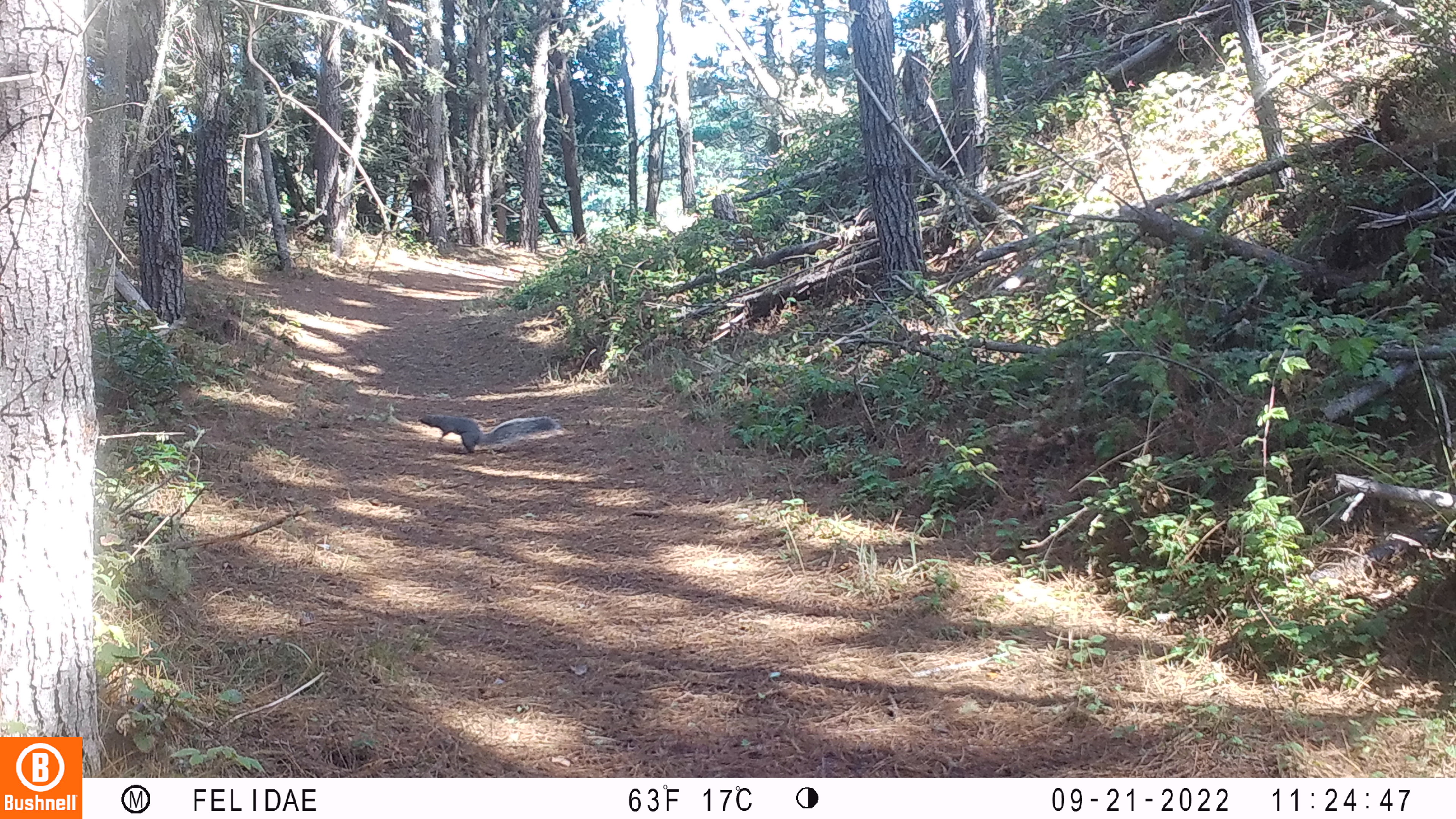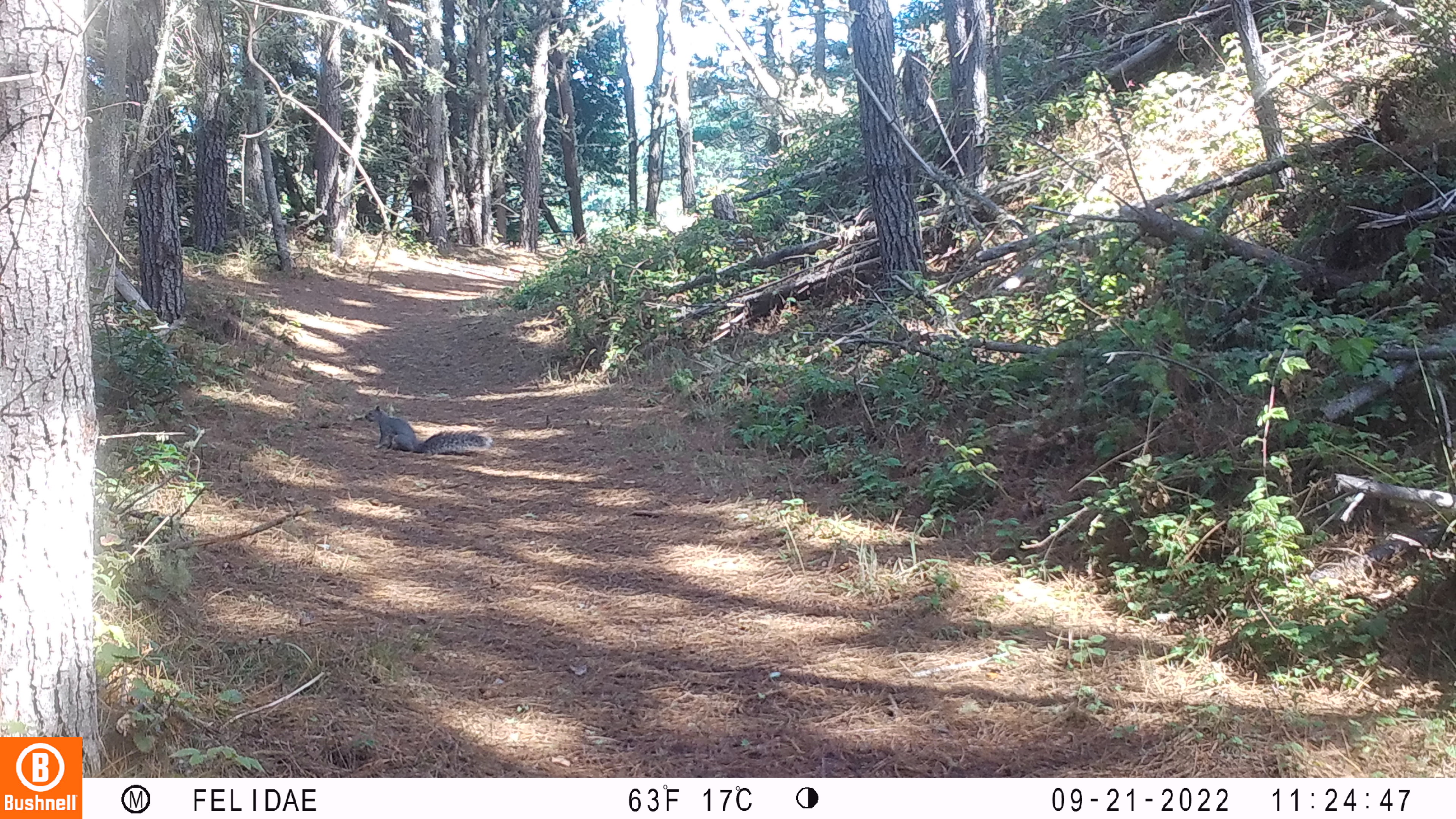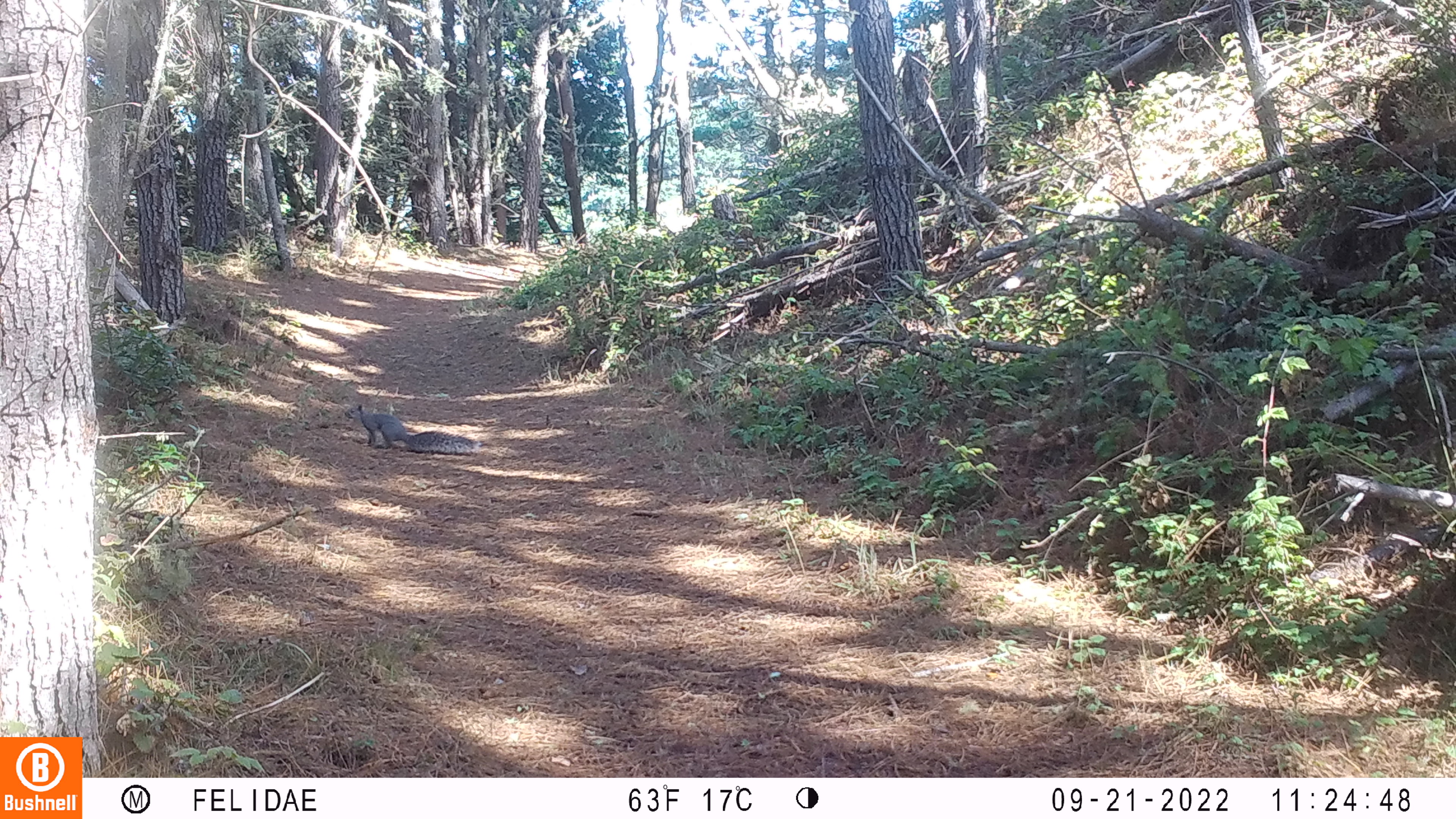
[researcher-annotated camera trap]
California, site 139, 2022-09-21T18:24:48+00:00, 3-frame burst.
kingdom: Animalia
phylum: Chordata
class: Mammalia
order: Rodentia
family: Sciuridae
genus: Sciurus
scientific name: Sciurus griseus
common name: western gray squirrel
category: western grey squirrel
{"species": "western grey squirrel (western gray squirrel) (Sciurus griseus)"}